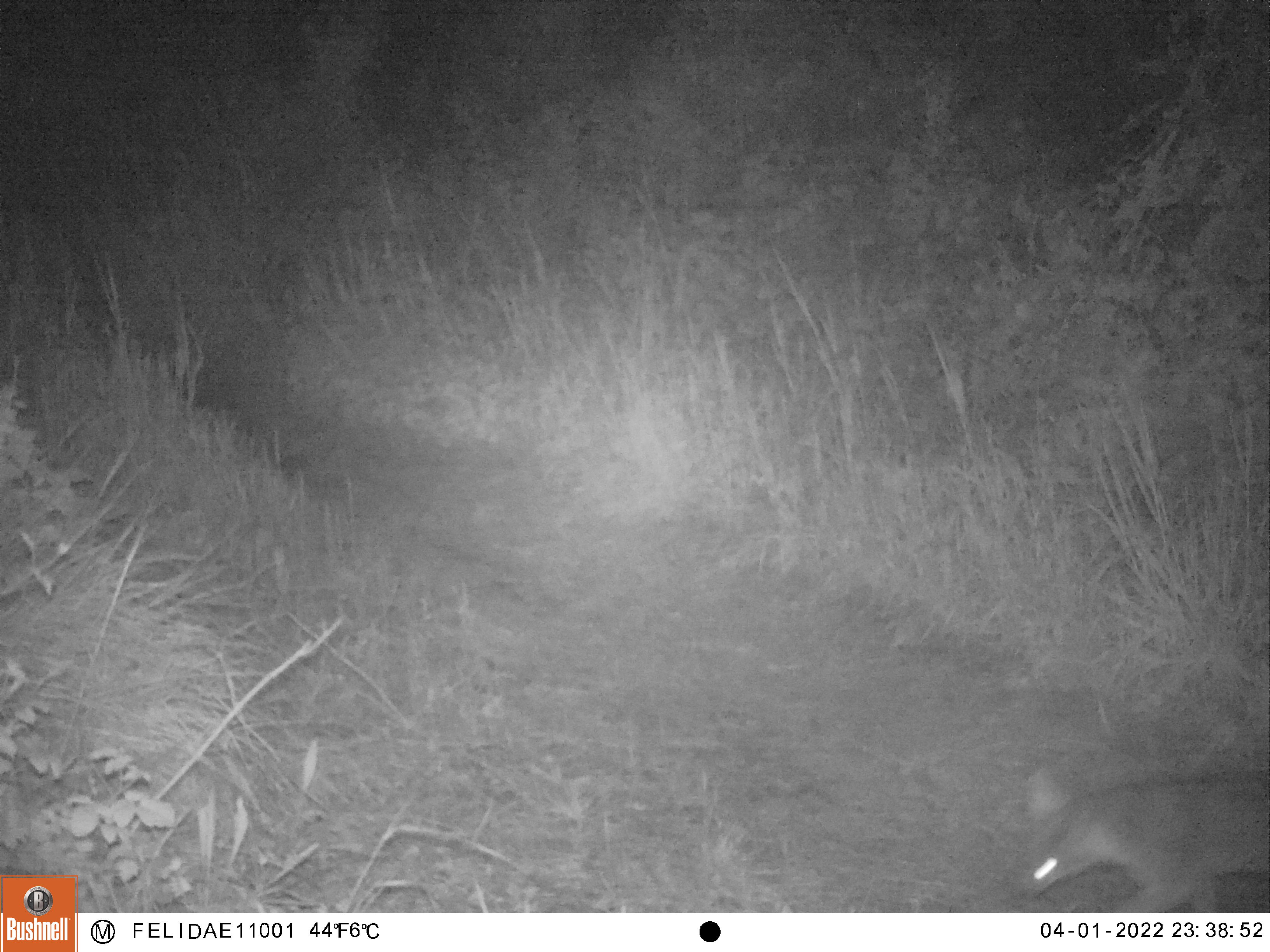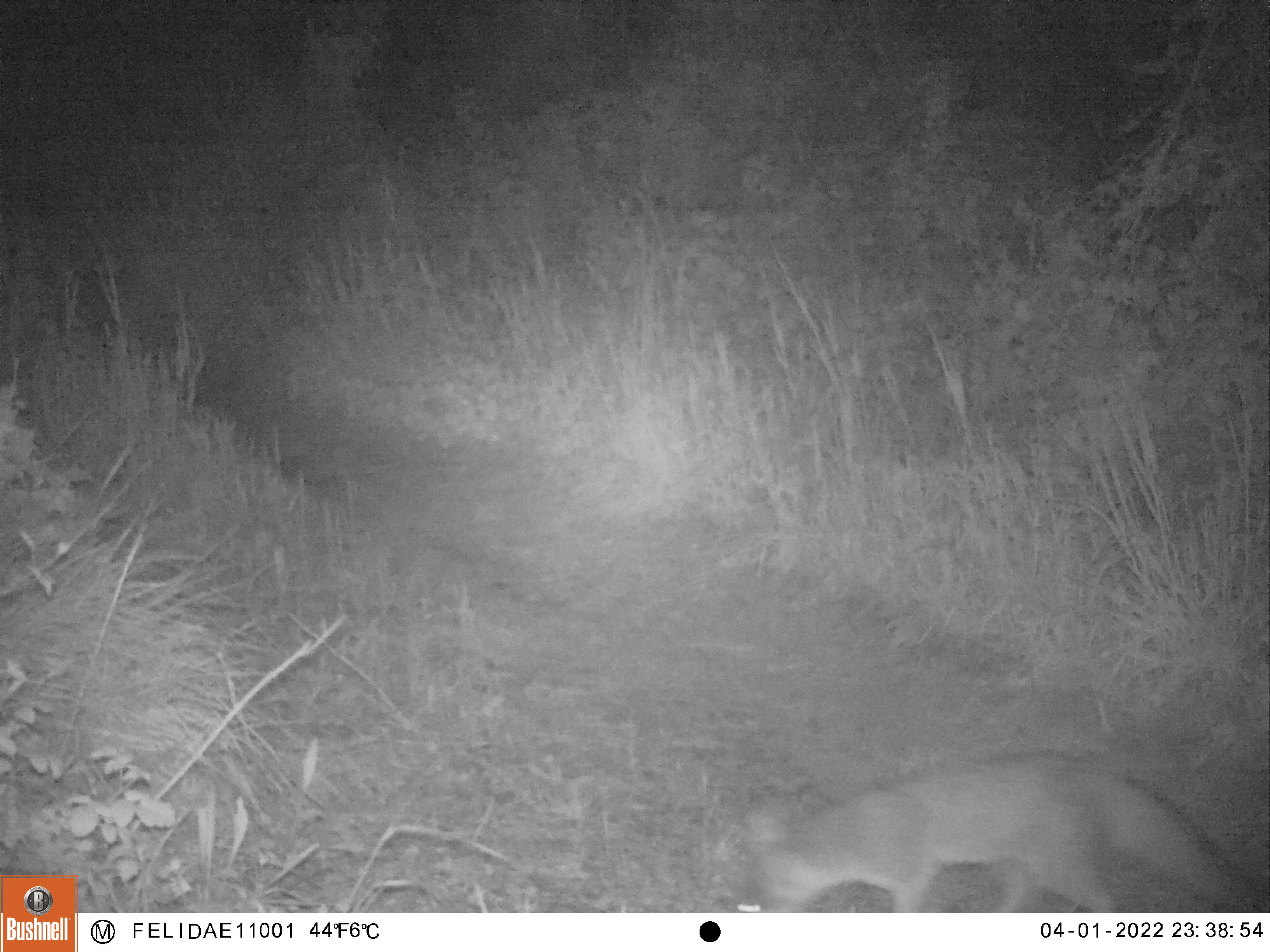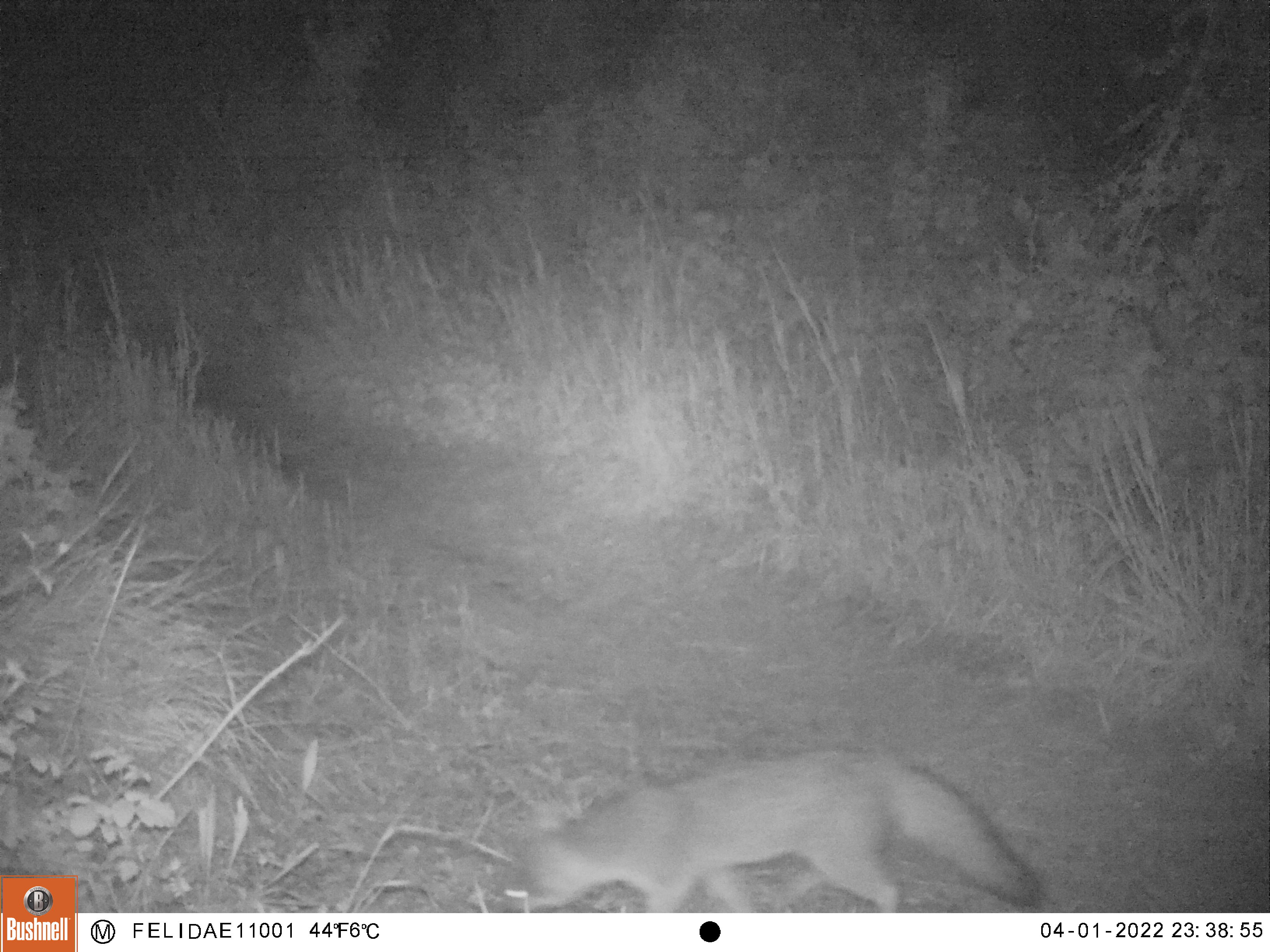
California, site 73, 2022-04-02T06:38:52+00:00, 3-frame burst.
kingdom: Animalia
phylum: Chordata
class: Mammalia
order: Carnivora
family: Canidae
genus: Urocyon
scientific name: Urocyon cinereoargenteus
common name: gray fox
Gray fox (Urocyon cinereoargenteus).